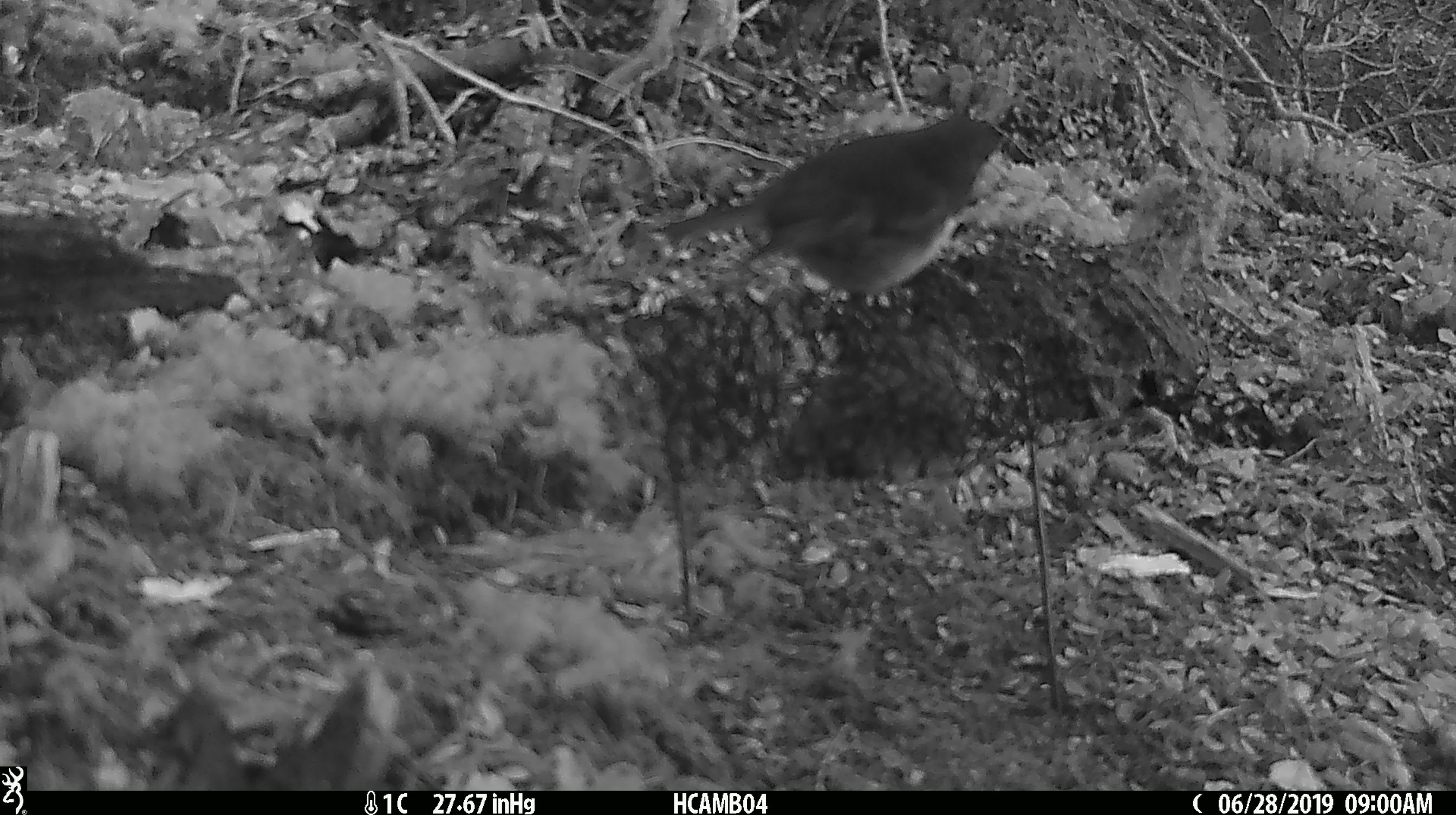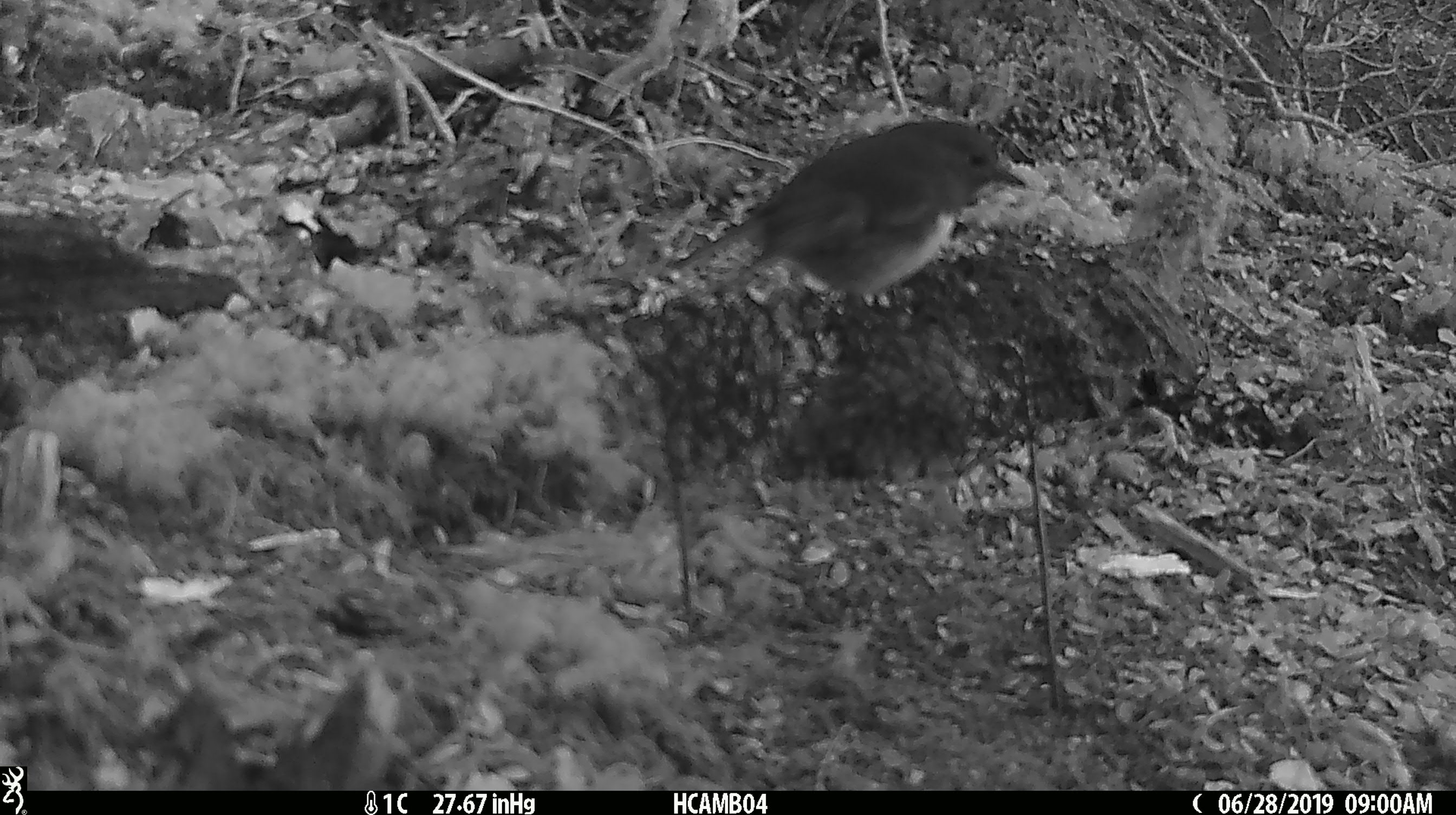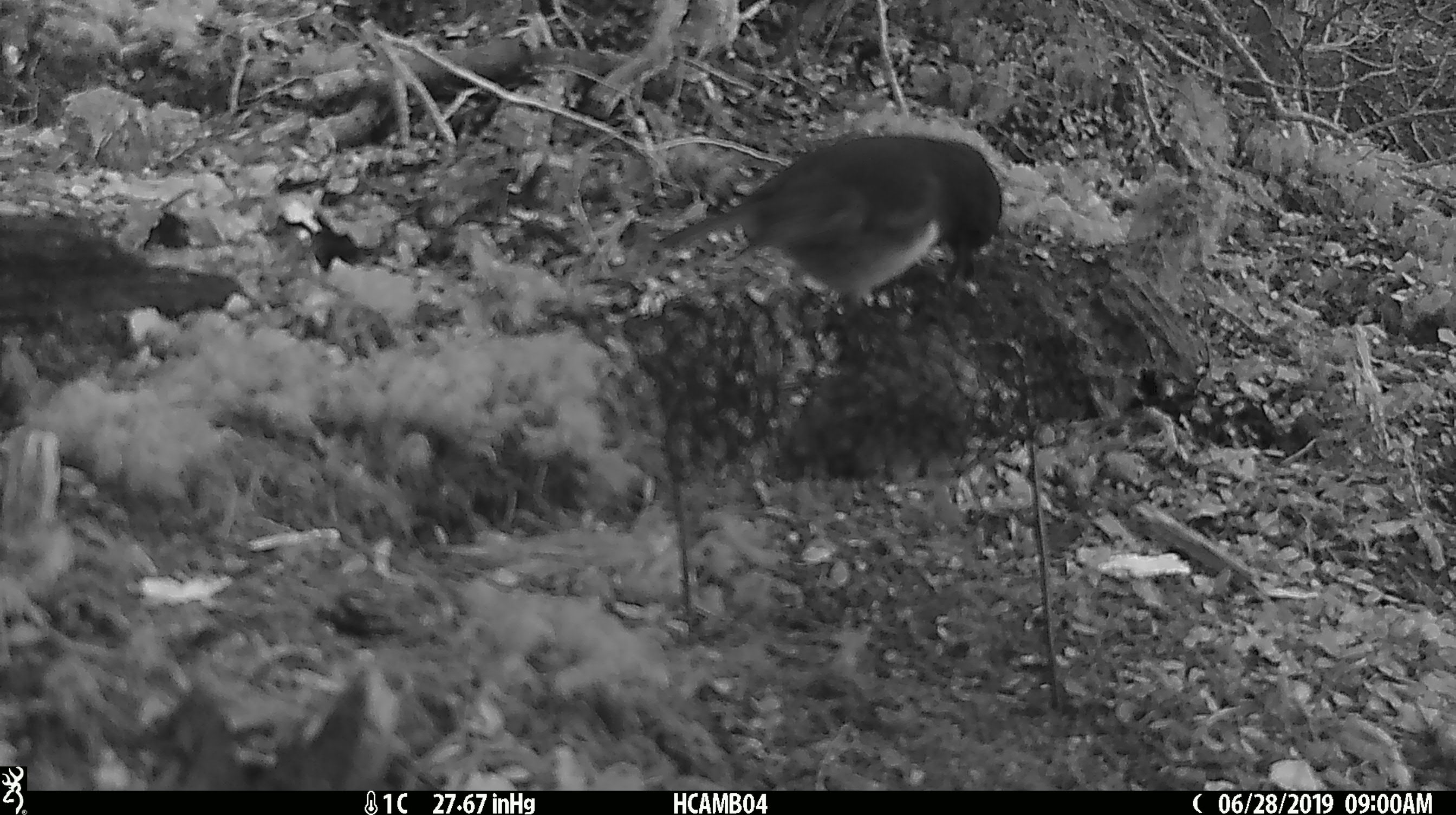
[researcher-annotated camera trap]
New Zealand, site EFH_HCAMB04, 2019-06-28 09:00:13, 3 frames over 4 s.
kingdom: Animalia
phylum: Chordata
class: Aves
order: Passeriformes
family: Petroicidae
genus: Petroica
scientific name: Petroica australis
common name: new zealand robin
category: robin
Robin (new zealand robin) (Petroica australis).